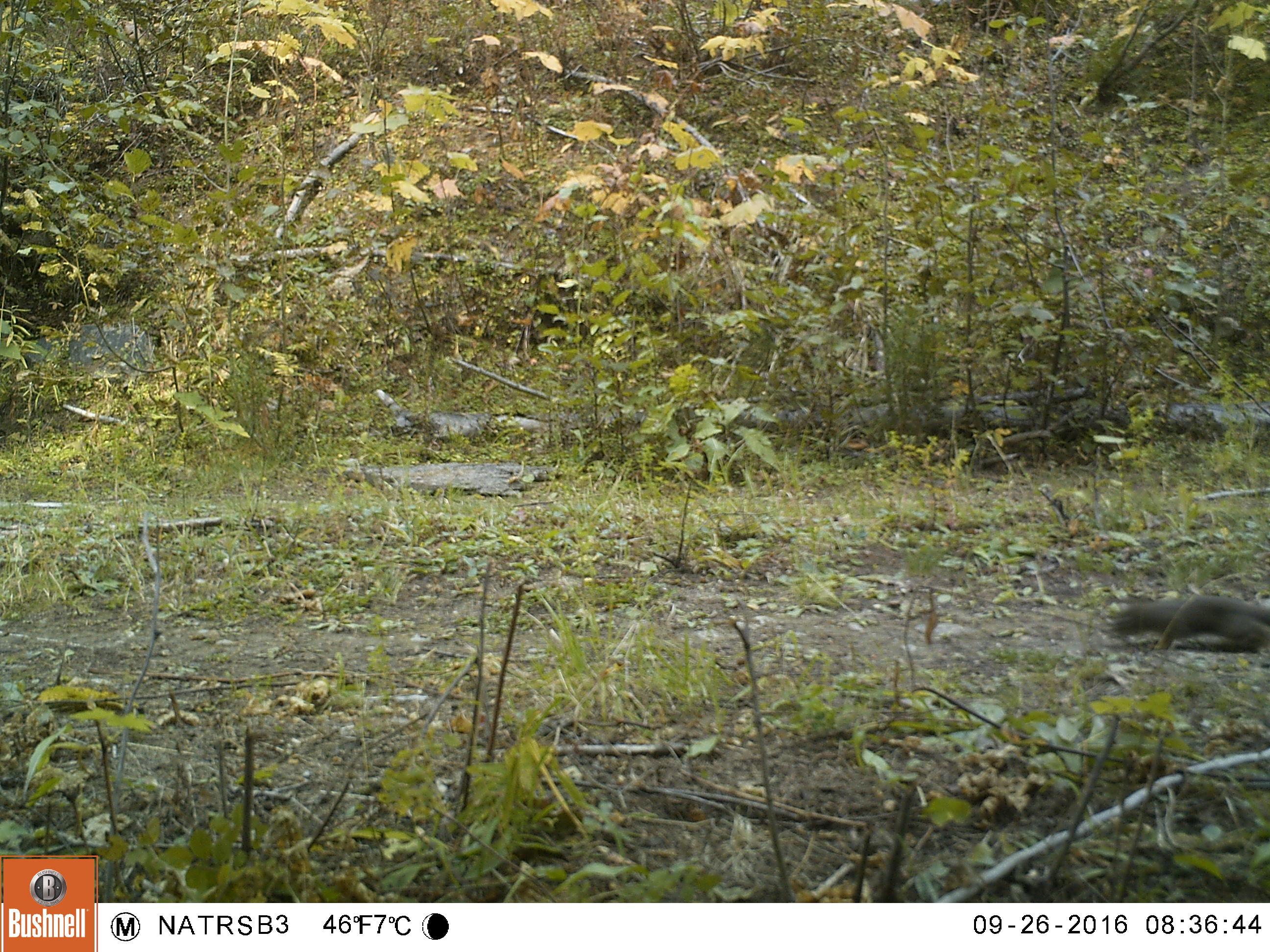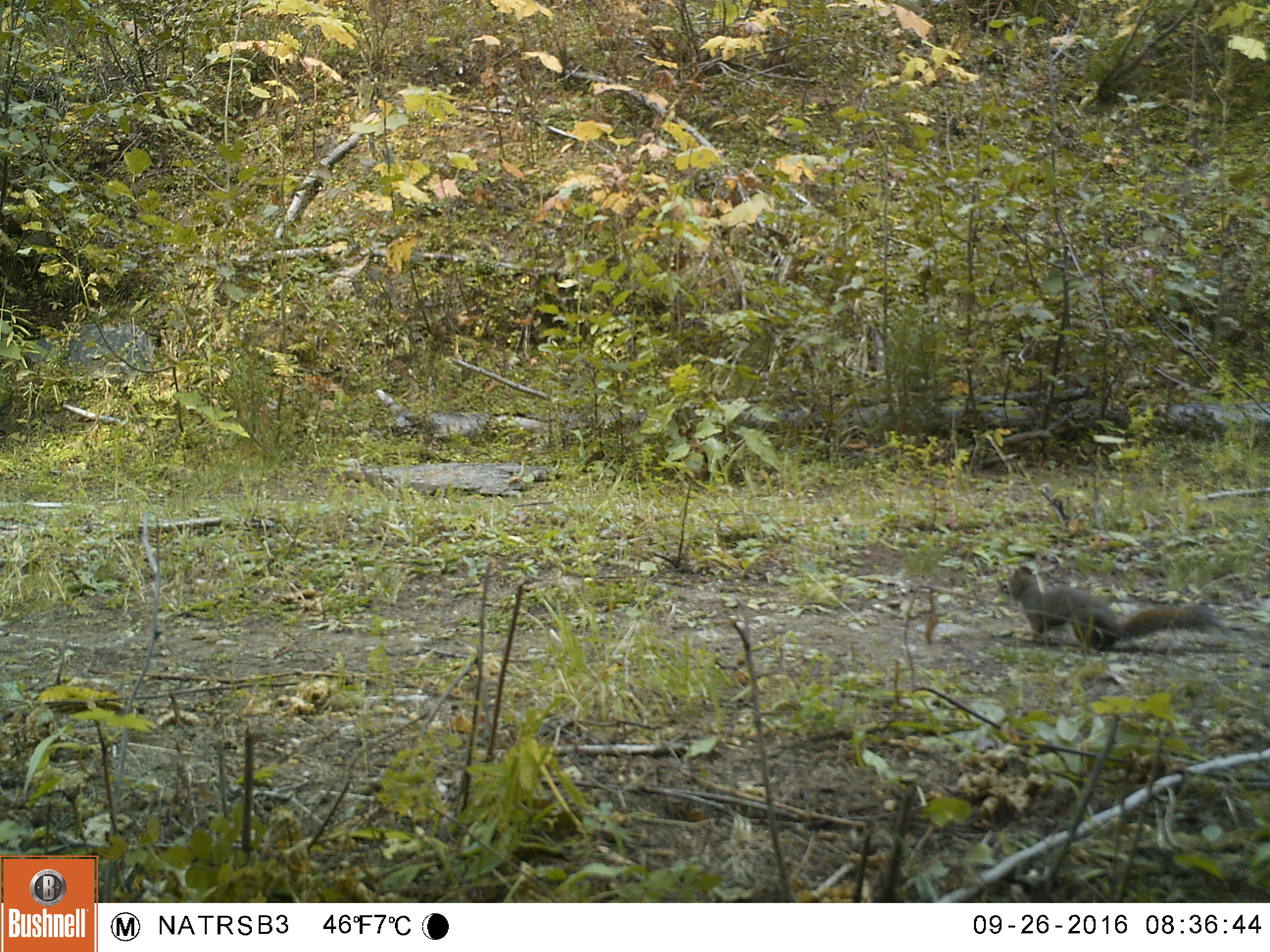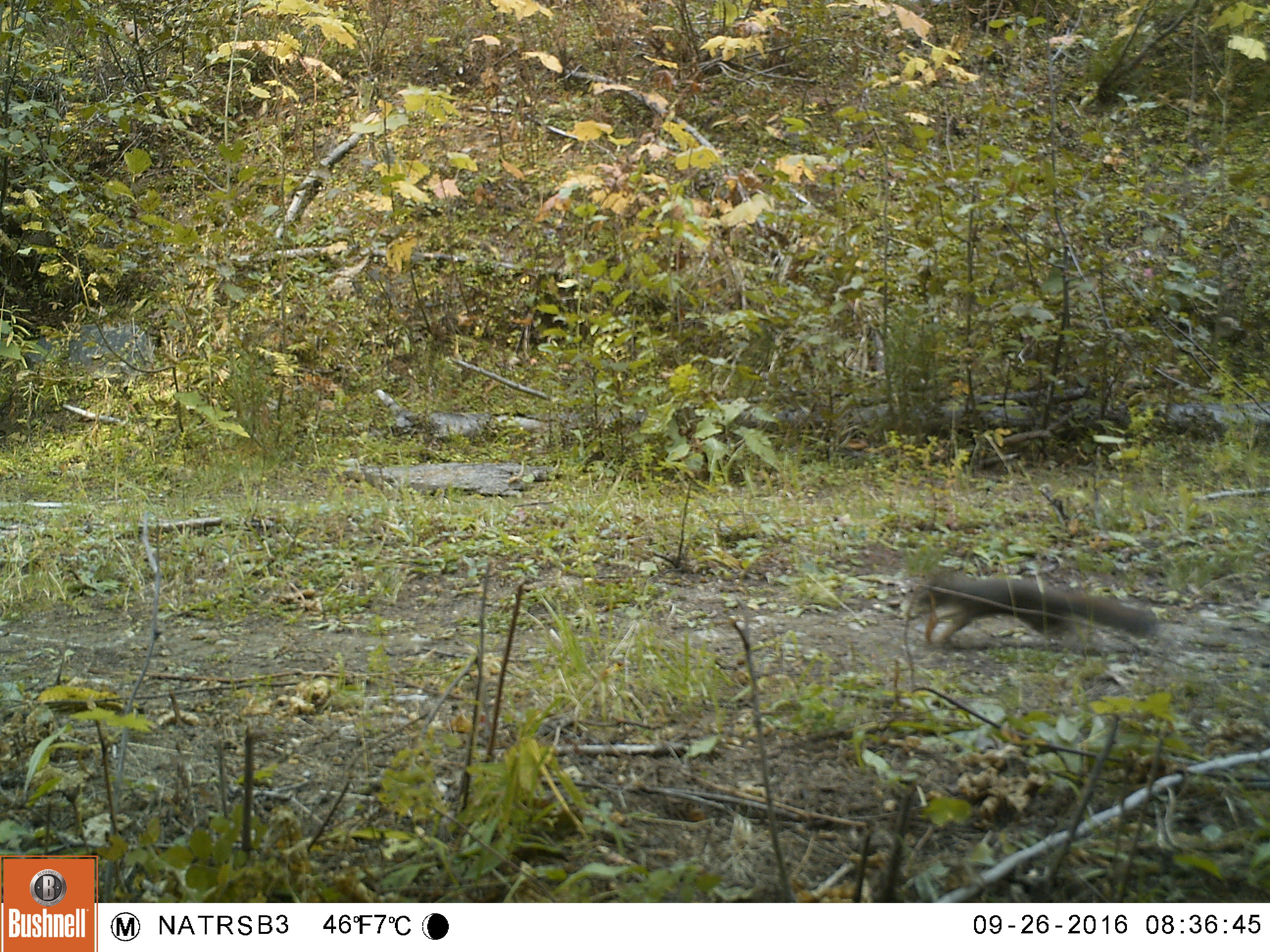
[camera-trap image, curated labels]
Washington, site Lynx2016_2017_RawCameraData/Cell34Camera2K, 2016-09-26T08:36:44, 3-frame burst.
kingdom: Animalia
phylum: Chordata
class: Mammalia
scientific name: Mammalia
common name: small mammal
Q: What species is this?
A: Small mammal (Mammalia).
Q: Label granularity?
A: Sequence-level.